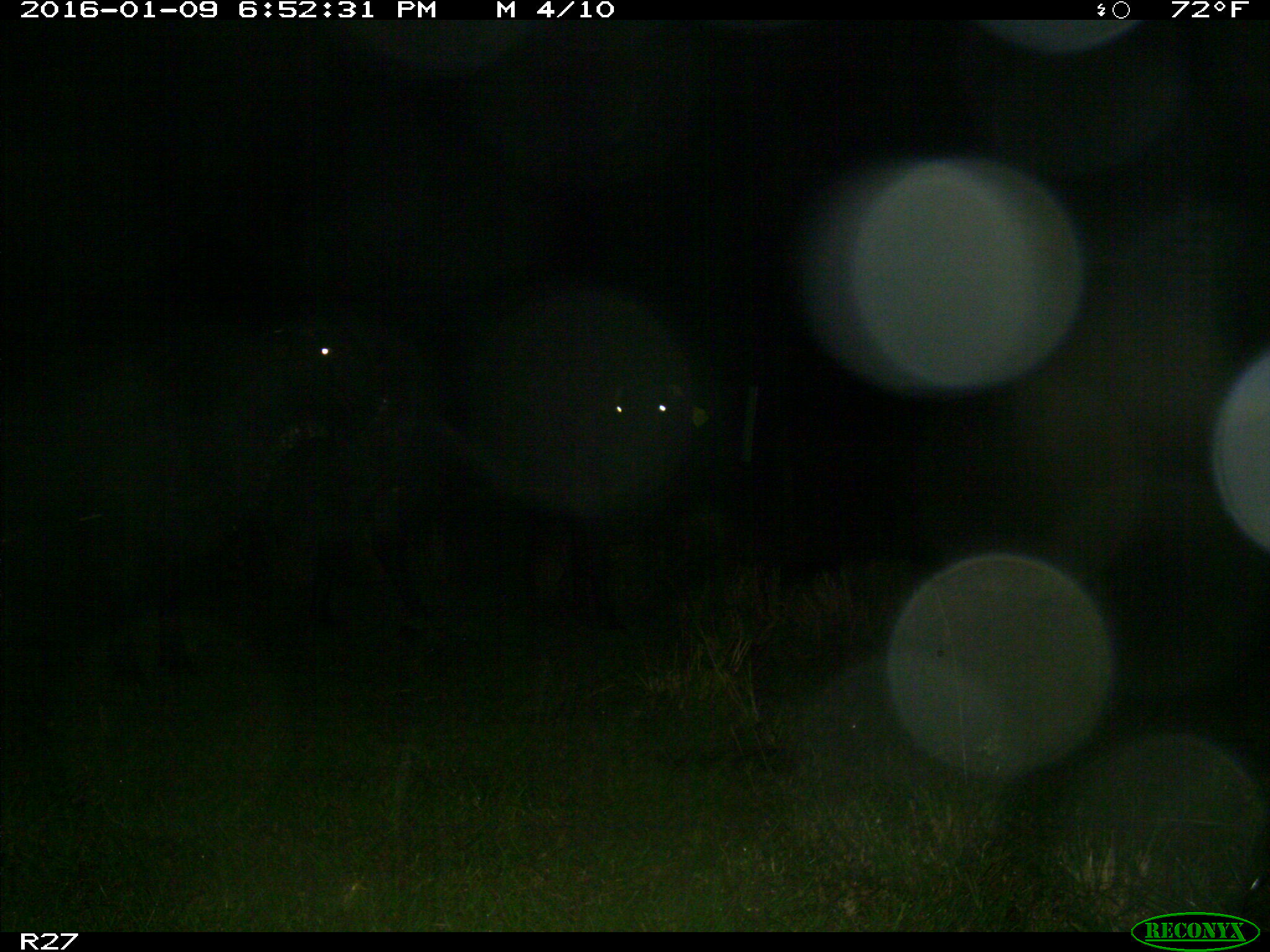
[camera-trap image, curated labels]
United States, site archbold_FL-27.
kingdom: Animalia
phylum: Chordata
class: Mammalia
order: Artiodactyla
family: Bovidae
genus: Bos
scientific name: Bos taurus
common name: domestic cow